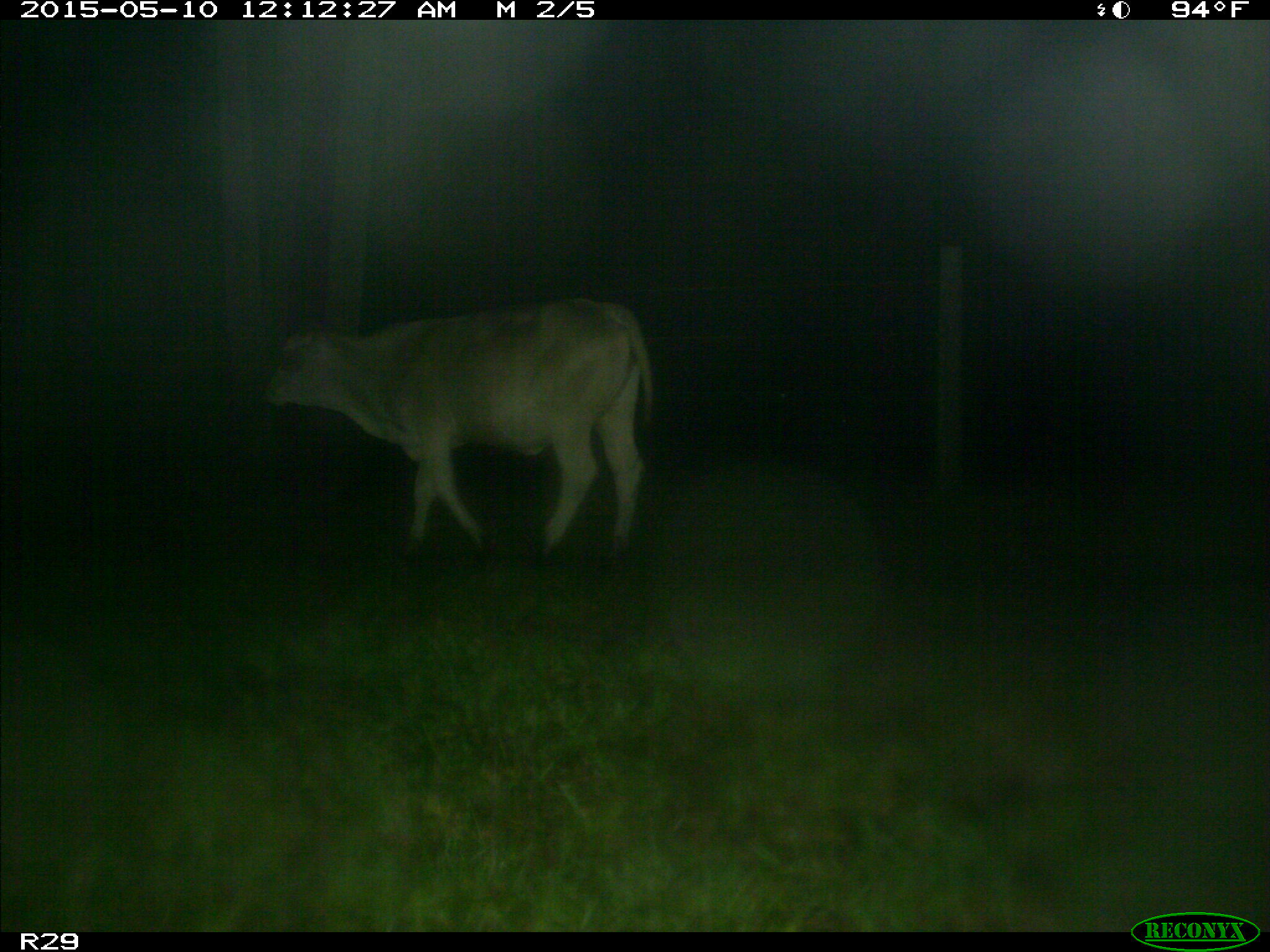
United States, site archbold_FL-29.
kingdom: Animalia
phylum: Chordata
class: Mammalia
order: Artiodactyla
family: Bovidae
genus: Bos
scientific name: Bos taurus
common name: domestic cow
Bos taurus (domestic cow).